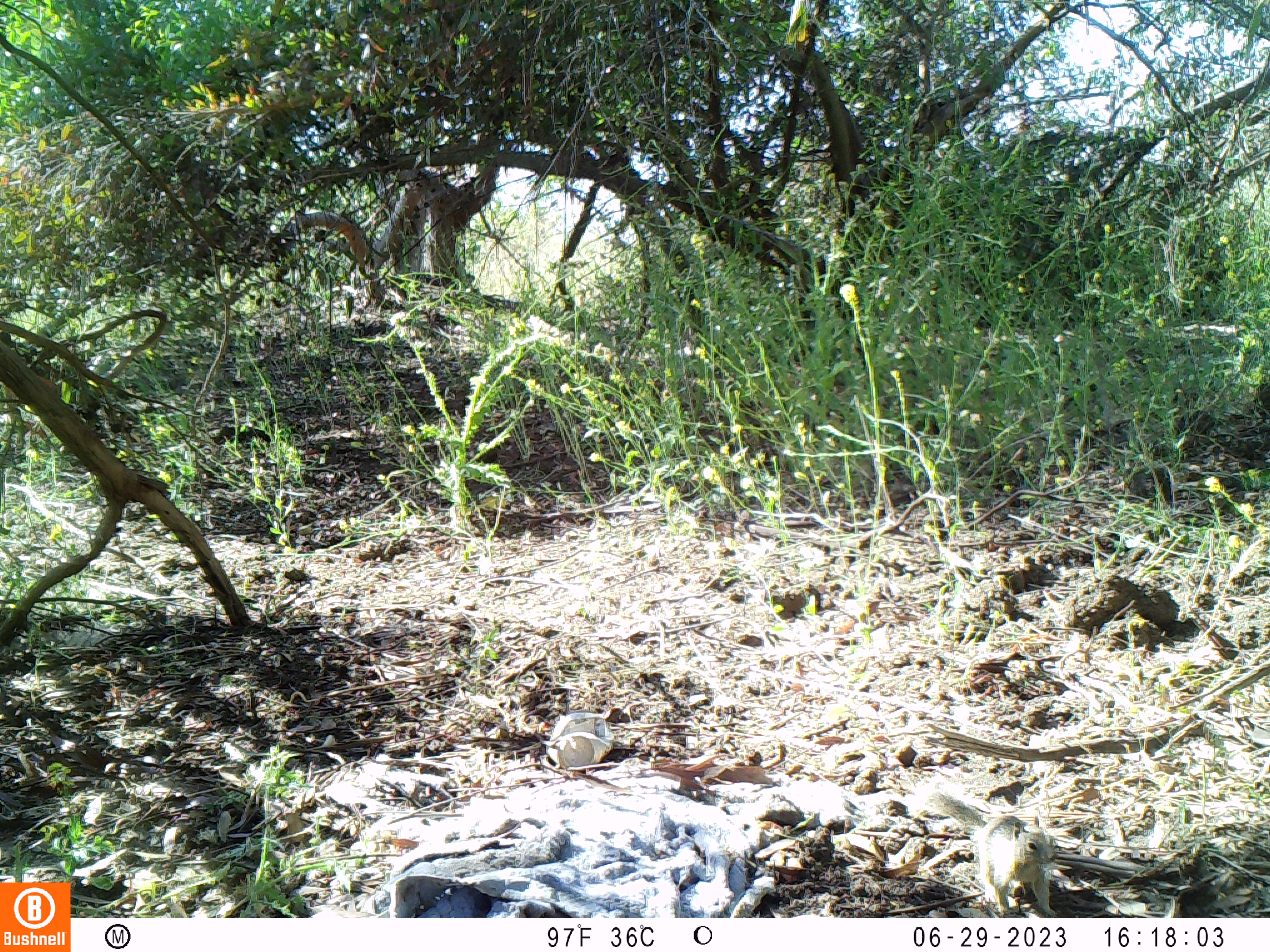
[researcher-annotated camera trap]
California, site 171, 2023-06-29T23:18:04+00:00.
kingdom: Animalia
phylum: Chordata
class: Mammalia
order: Rodentia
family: Sciuridae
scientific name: Sciuridae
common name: squirrel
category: unknown squirrel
Unknown squirrel (squirrel) (Sciuridae).